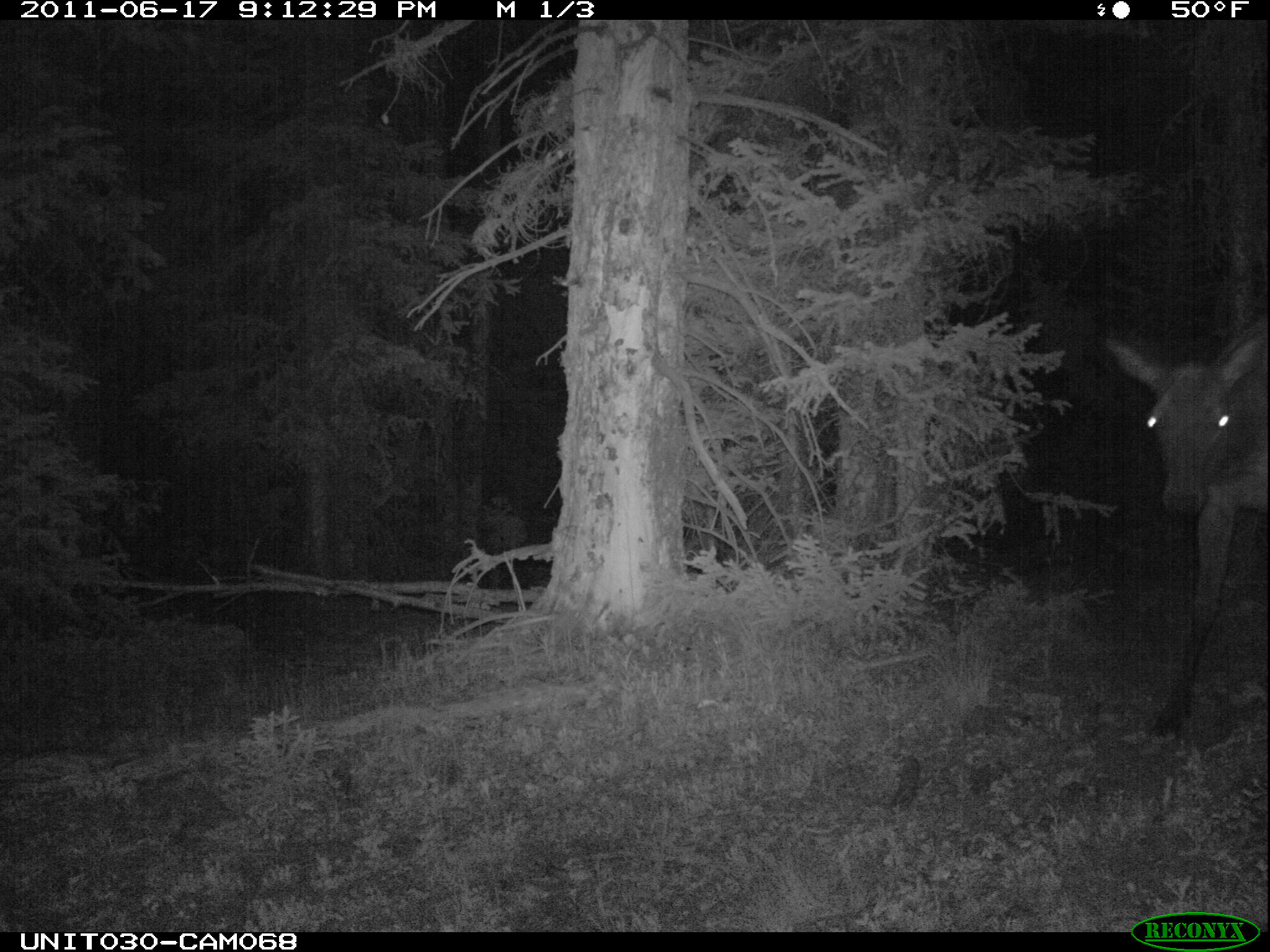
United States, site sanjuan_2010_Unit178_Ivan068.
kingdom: Animalia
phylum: Chordata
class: Mammalia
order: Artiodactyla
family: Cervidae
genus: Cervus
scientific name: Cervus elaphus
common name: red deer